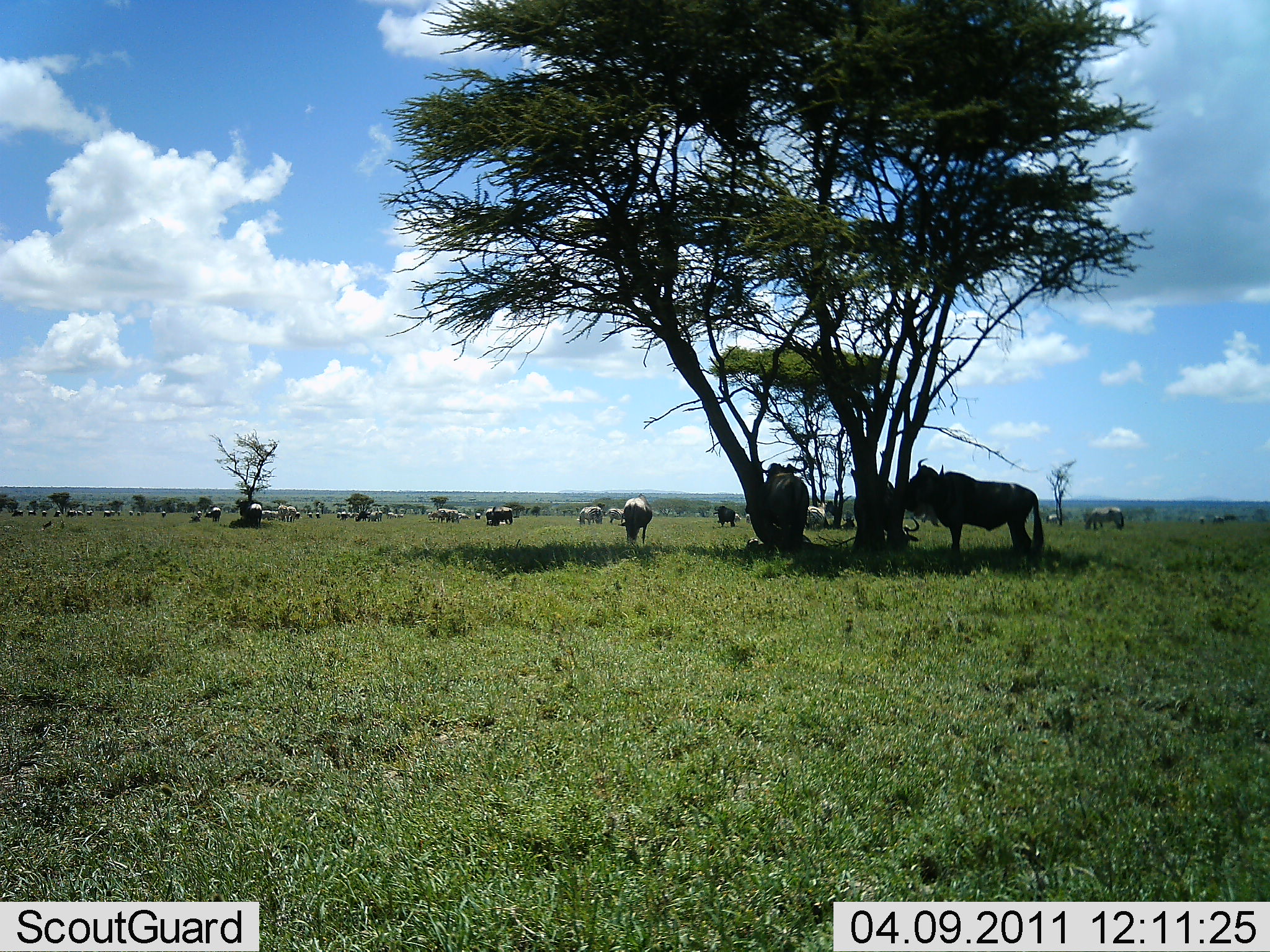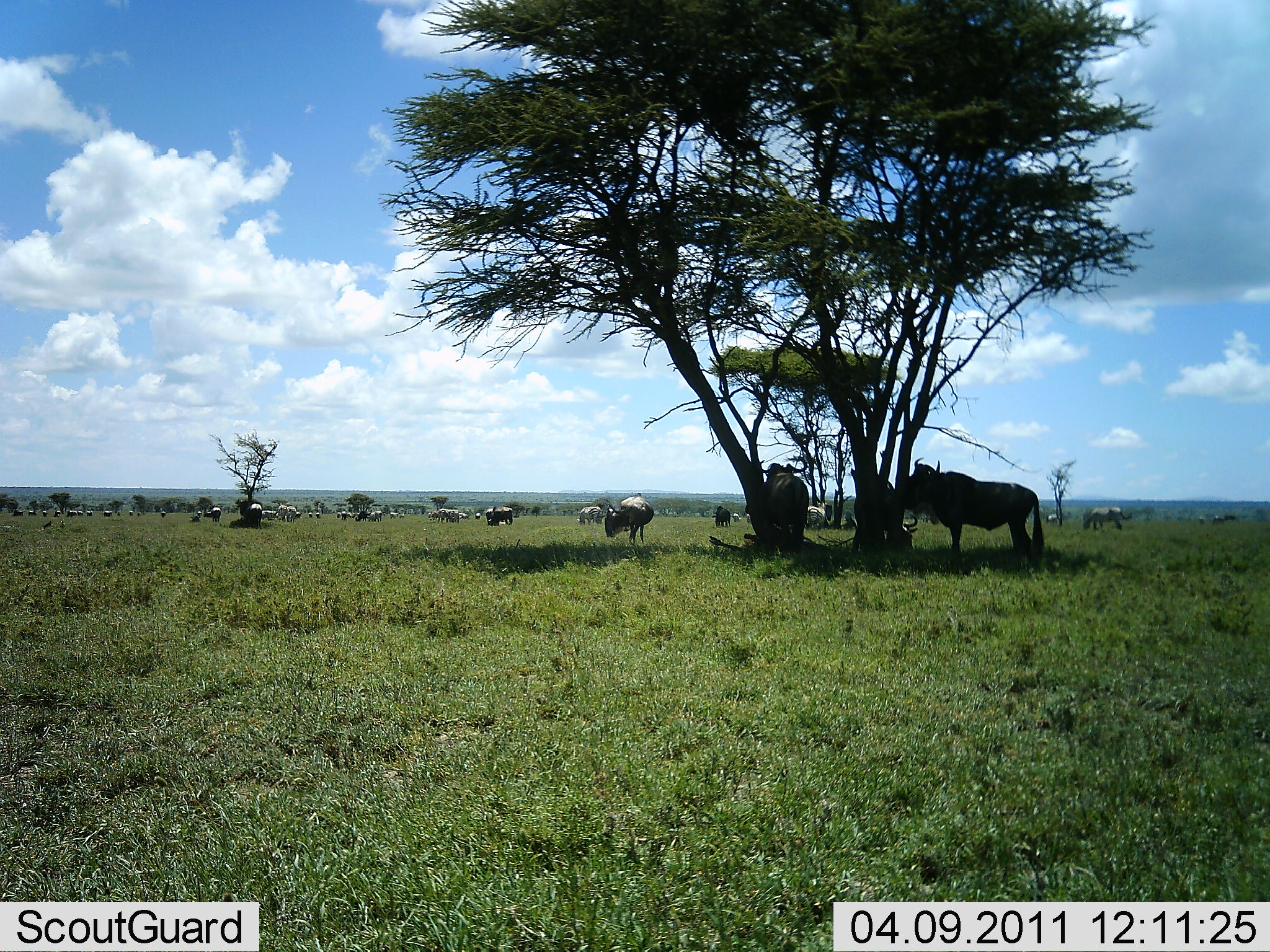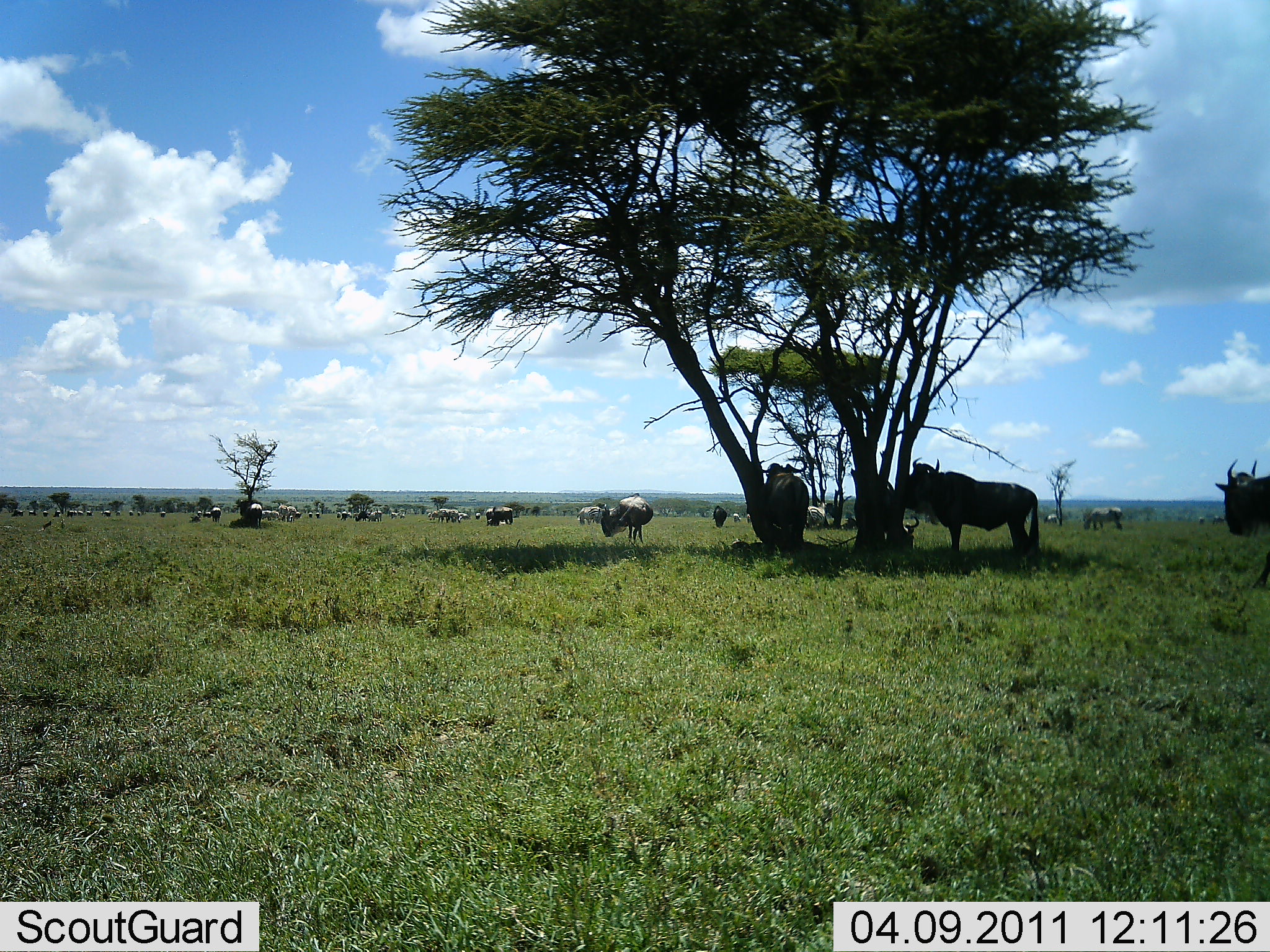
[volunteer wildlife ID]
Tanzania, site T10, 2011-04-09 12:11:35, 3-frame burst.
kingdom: Animalia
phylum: Chordata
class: Mammalia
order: Artiodactyla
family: Bovidae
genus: Connochaetes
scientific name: Connochaetes taurinus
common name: blue wildebeest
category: wildebeest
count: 11-50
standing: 69%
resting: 15%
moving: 31%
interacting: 0%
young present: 0%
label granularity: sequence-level